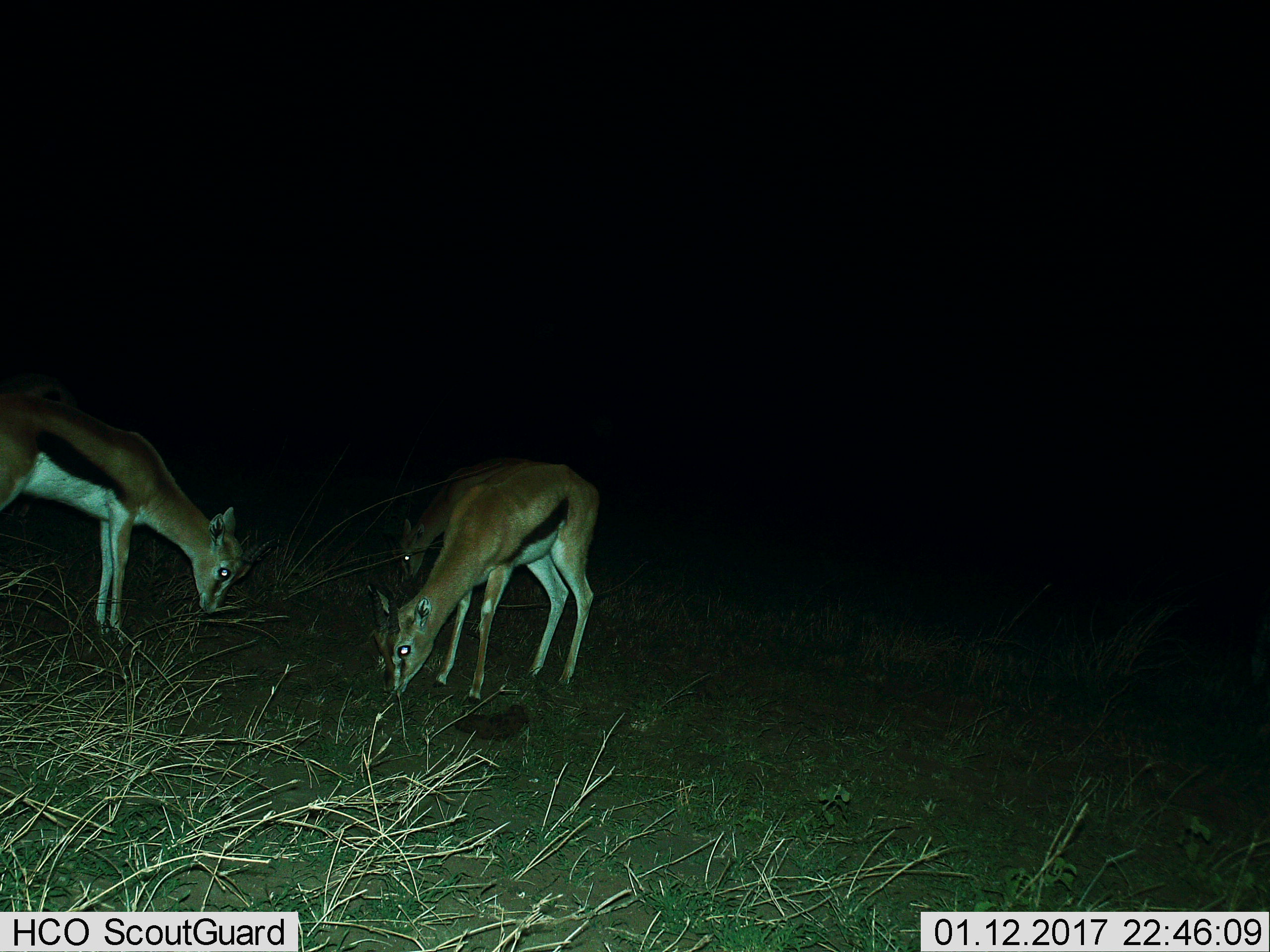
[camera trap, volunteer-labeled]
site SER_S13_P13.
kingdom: Animalia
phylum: Chordata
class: Mammalia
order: Artiodactyla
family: Bovidae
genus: Eudorcas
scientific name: Eudorcas thomsonii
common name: thomson's gazelle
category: gazellethomsons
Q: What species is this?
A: Gazellethomsons (thomson's gazelle) (Eudorcas thomsonii).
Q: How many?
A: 3.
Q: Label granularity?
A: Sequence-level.